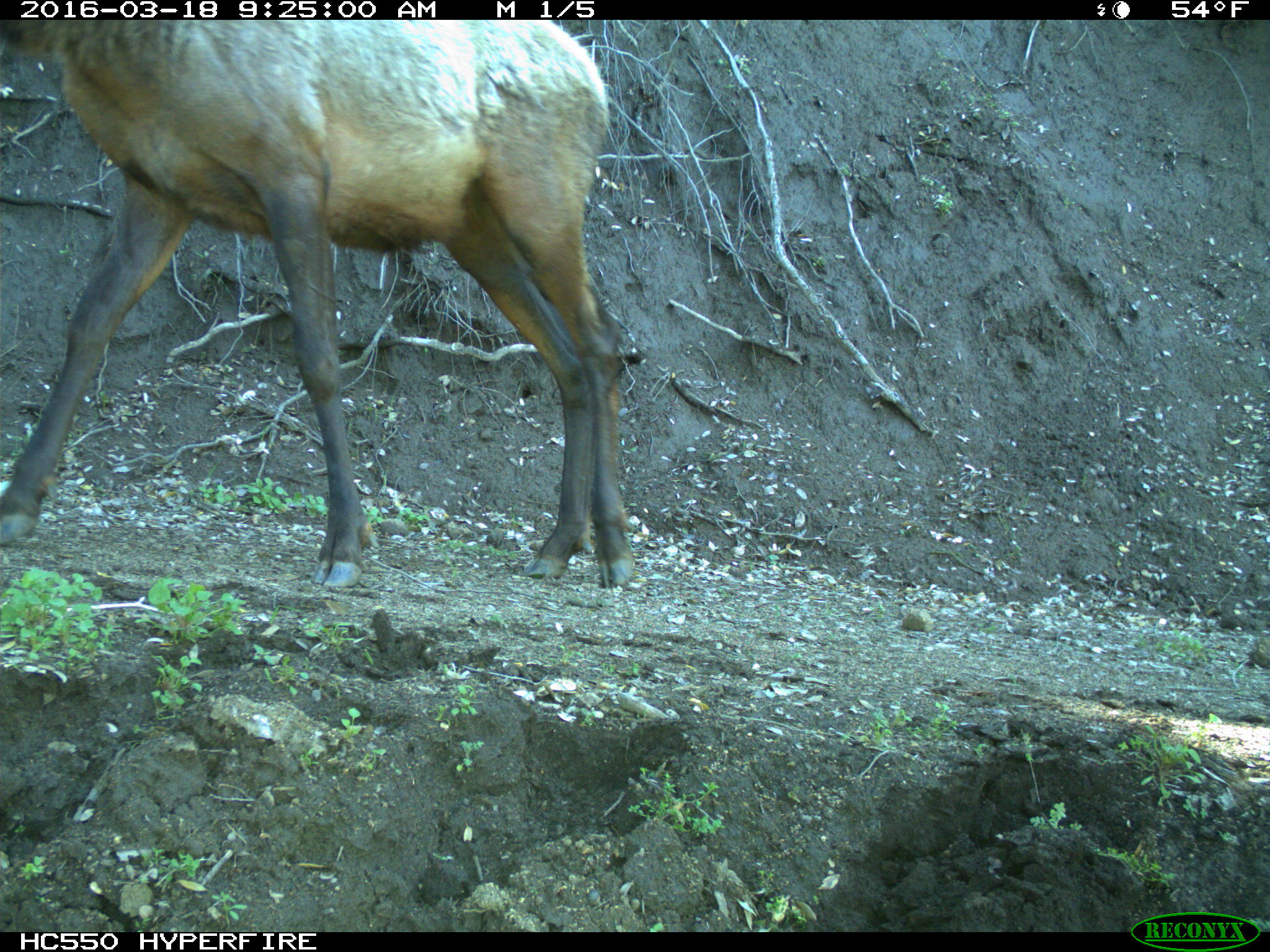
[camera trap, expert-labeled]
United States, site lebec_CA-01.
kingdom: Animalia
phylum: Chordata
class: Mammalia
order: Artiodactyla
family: Cervidae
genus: Cervus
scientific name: Cervus canadensis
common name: elk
Cervus canadensis (elk).